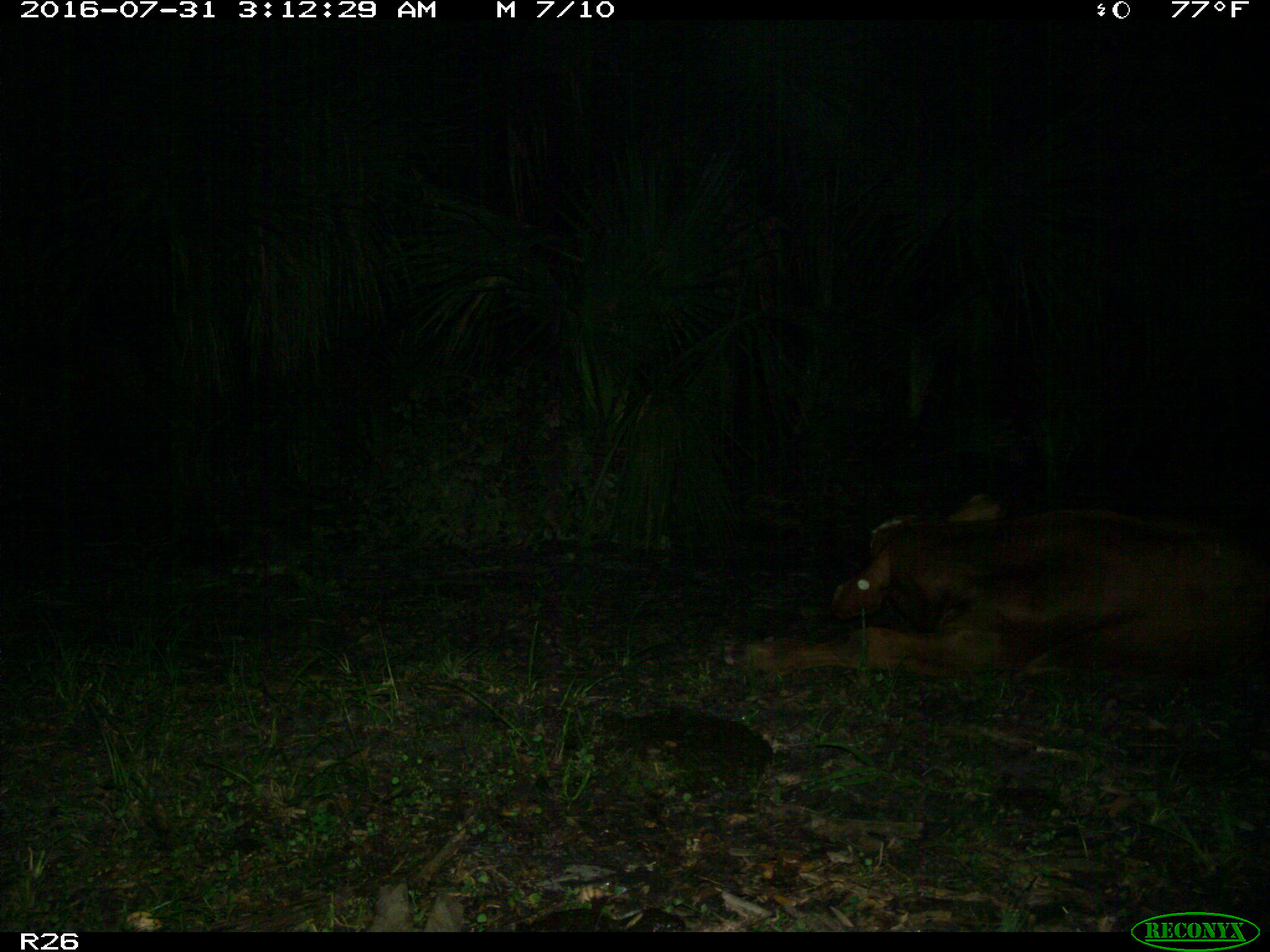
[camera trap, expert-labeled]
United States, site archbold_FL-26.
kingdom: Animalia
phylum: Chordata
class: Mammalia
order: Artiodactyla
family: Bovidae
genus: Bos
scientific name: Bos taurus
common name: domestic cow